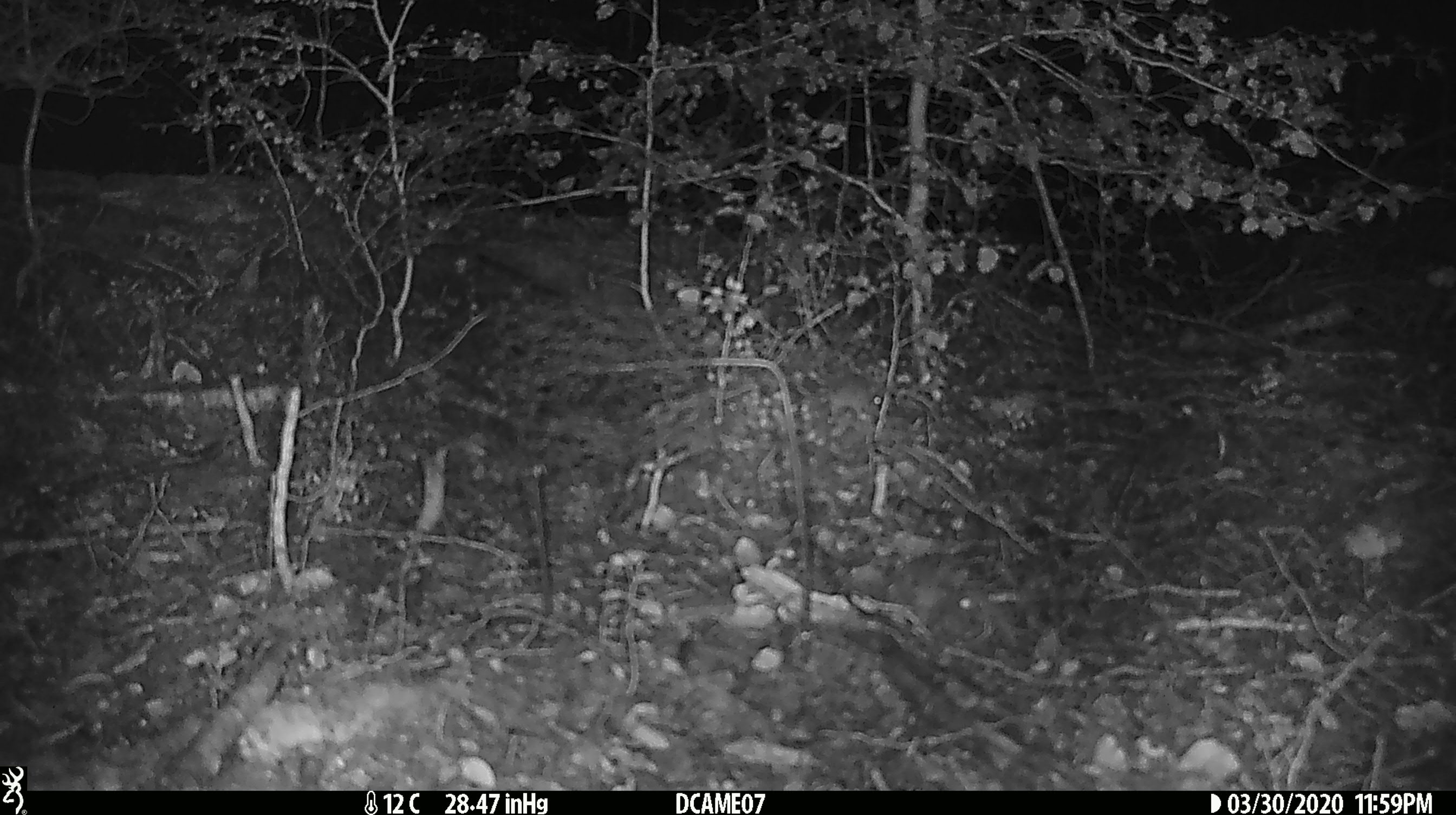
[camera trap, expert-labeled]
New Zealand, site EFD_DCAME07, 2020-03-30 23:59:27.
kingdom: Animalia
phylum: Chordata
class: Mammalia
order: Rodentia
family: Muridae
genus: Mus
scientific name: Mus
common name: mouse